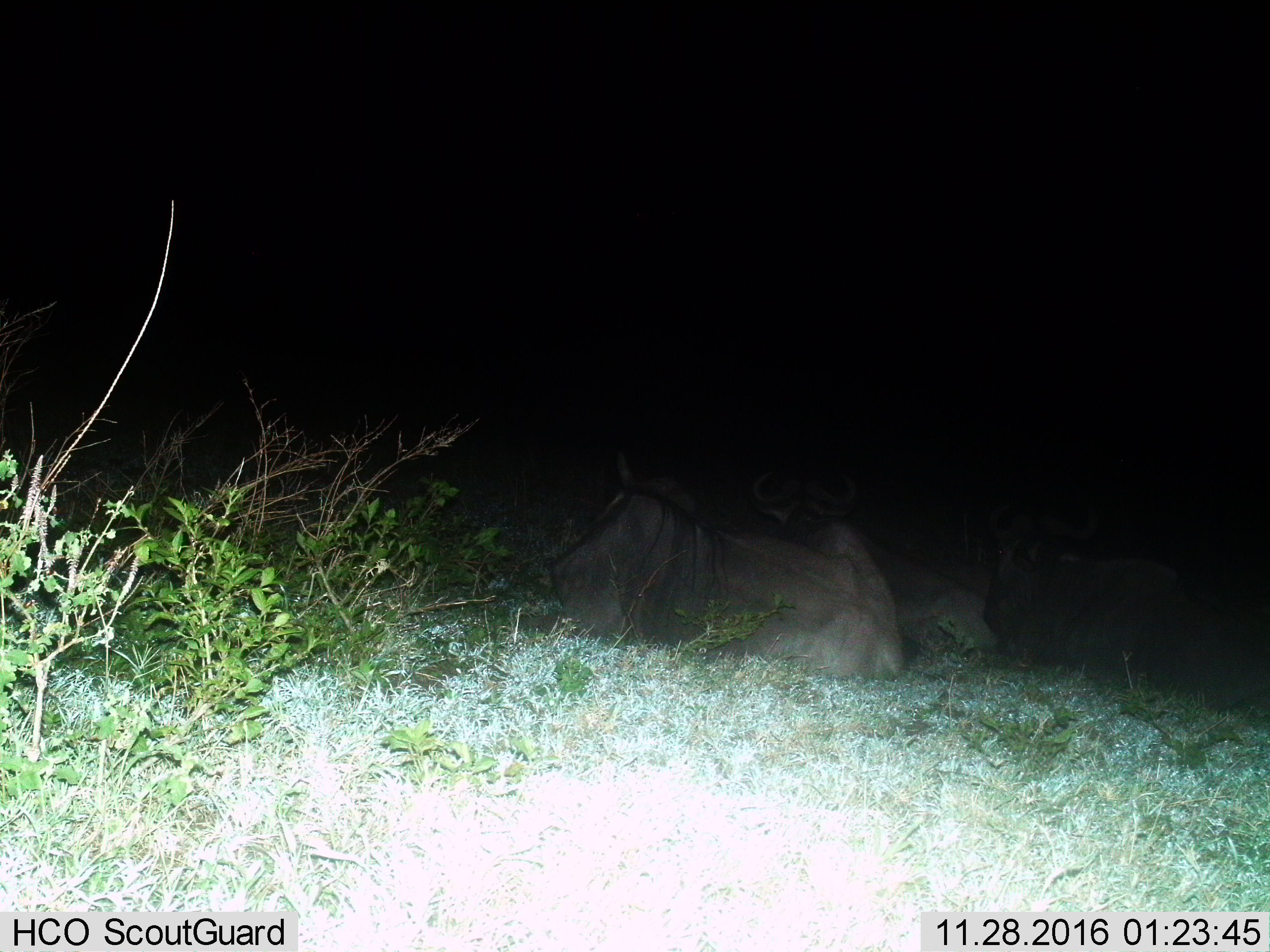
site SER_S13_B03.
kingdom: Animalia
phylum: Chordata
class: Mammalia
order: Artiodactyla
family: Bovidae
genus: Connochaetes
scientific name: Connochaetes taurinus taurinus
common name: blue wildebeest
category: wildebeestblue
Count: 3.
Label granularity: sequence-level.